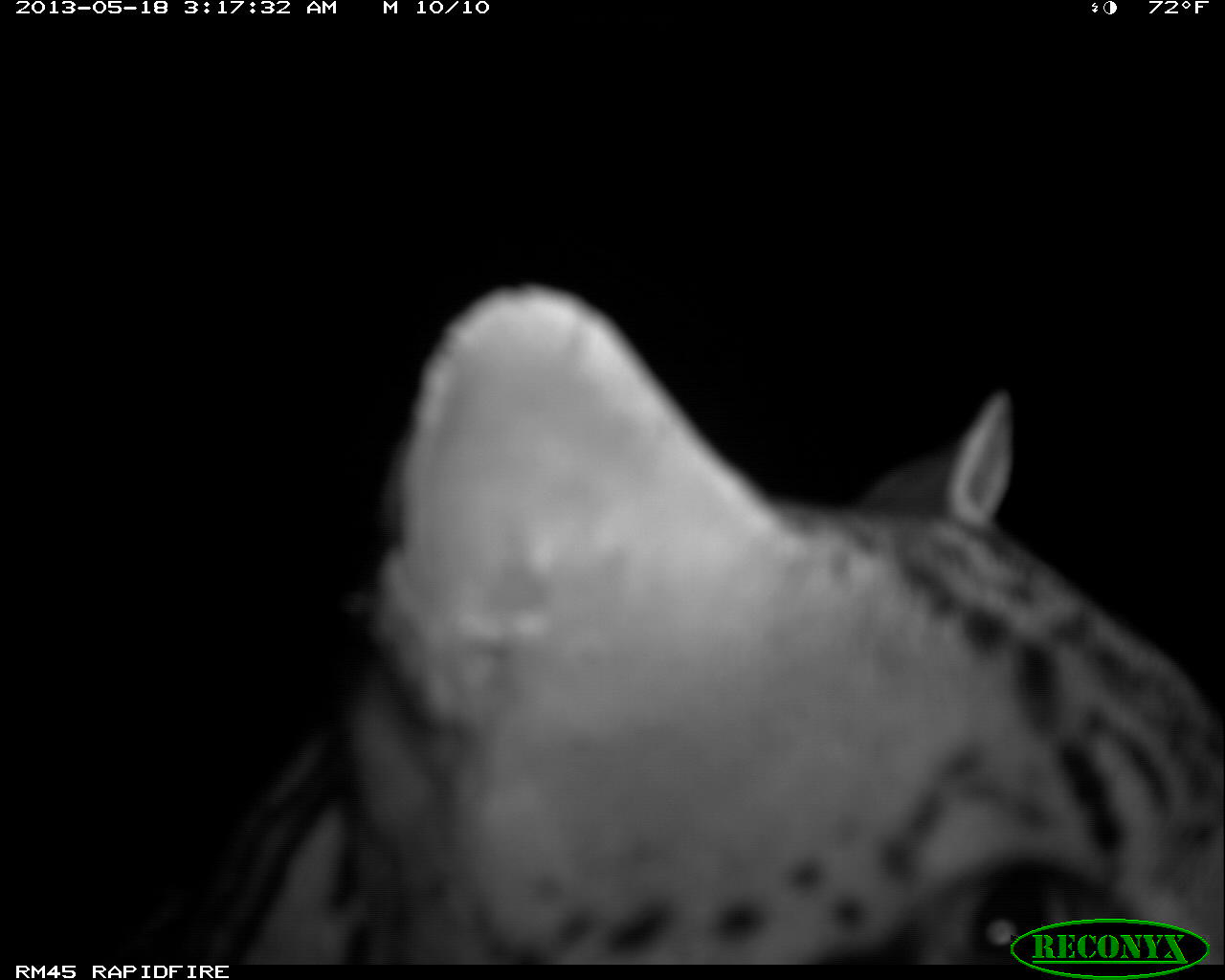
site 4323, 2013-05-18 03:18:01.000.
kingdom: Animalia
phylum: Chordata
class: Mammalia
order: Carnivora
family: Felidae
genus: Leopardus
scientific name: Leopardus pardalis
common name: ocelot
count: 1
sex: male